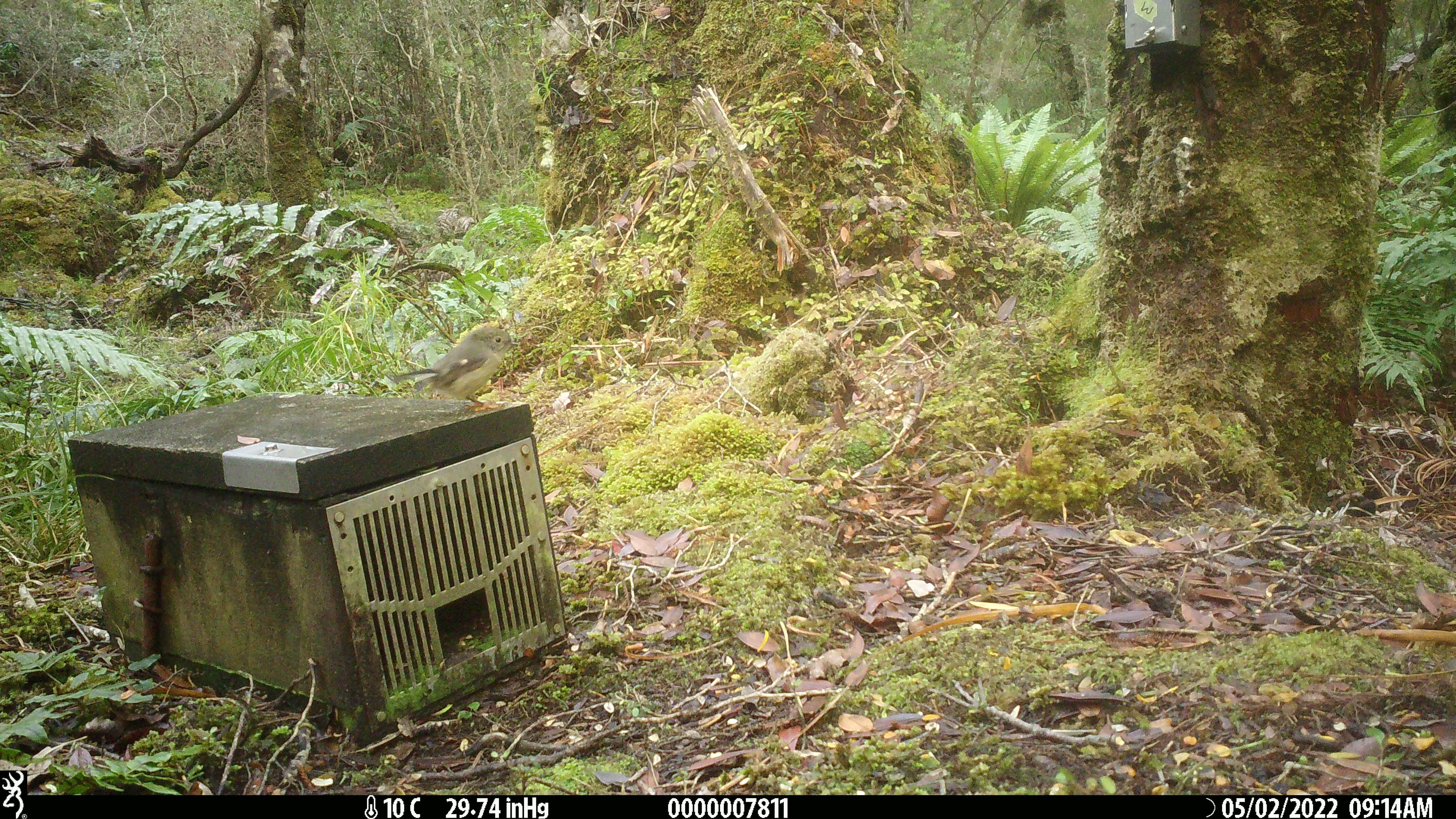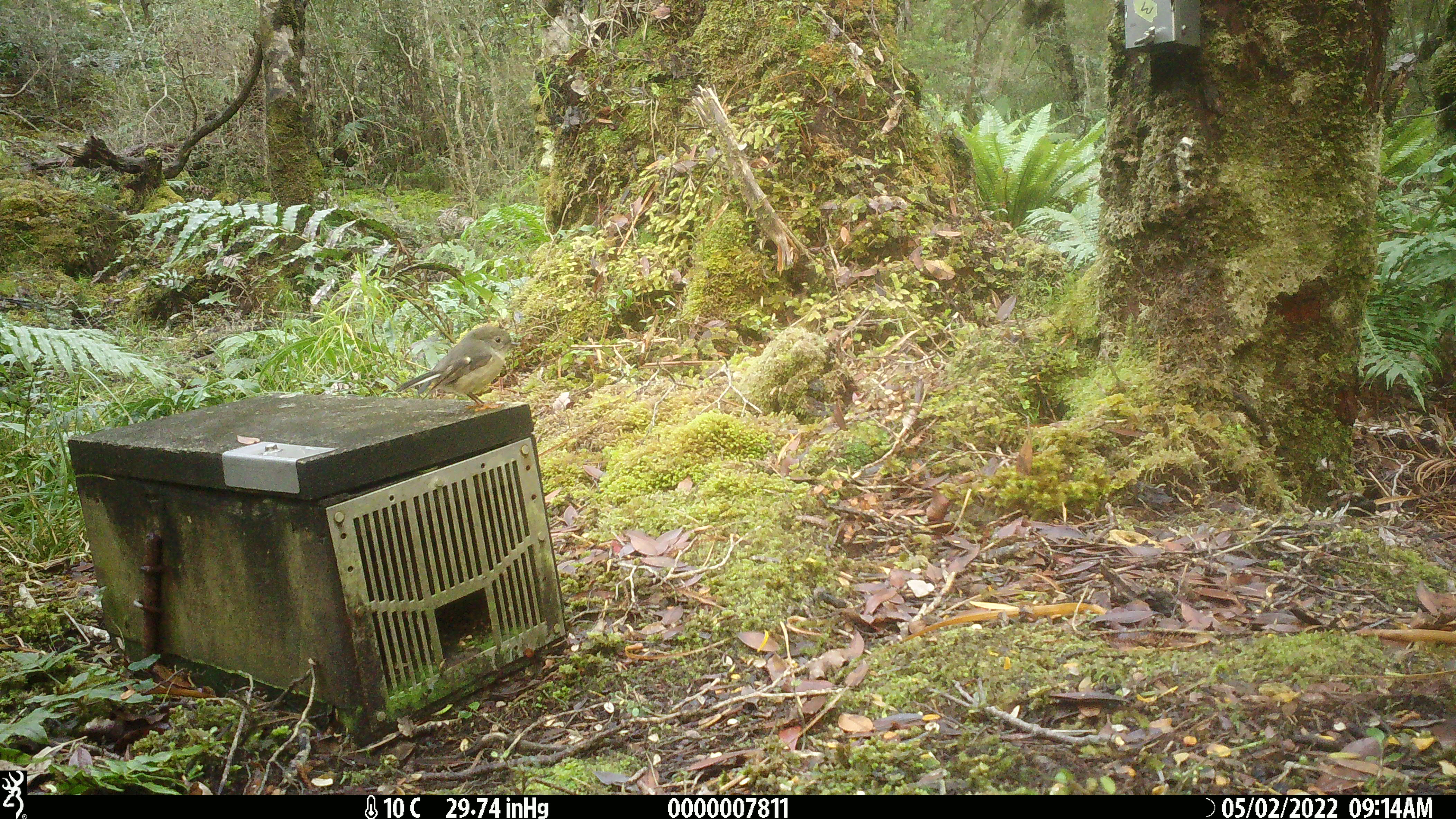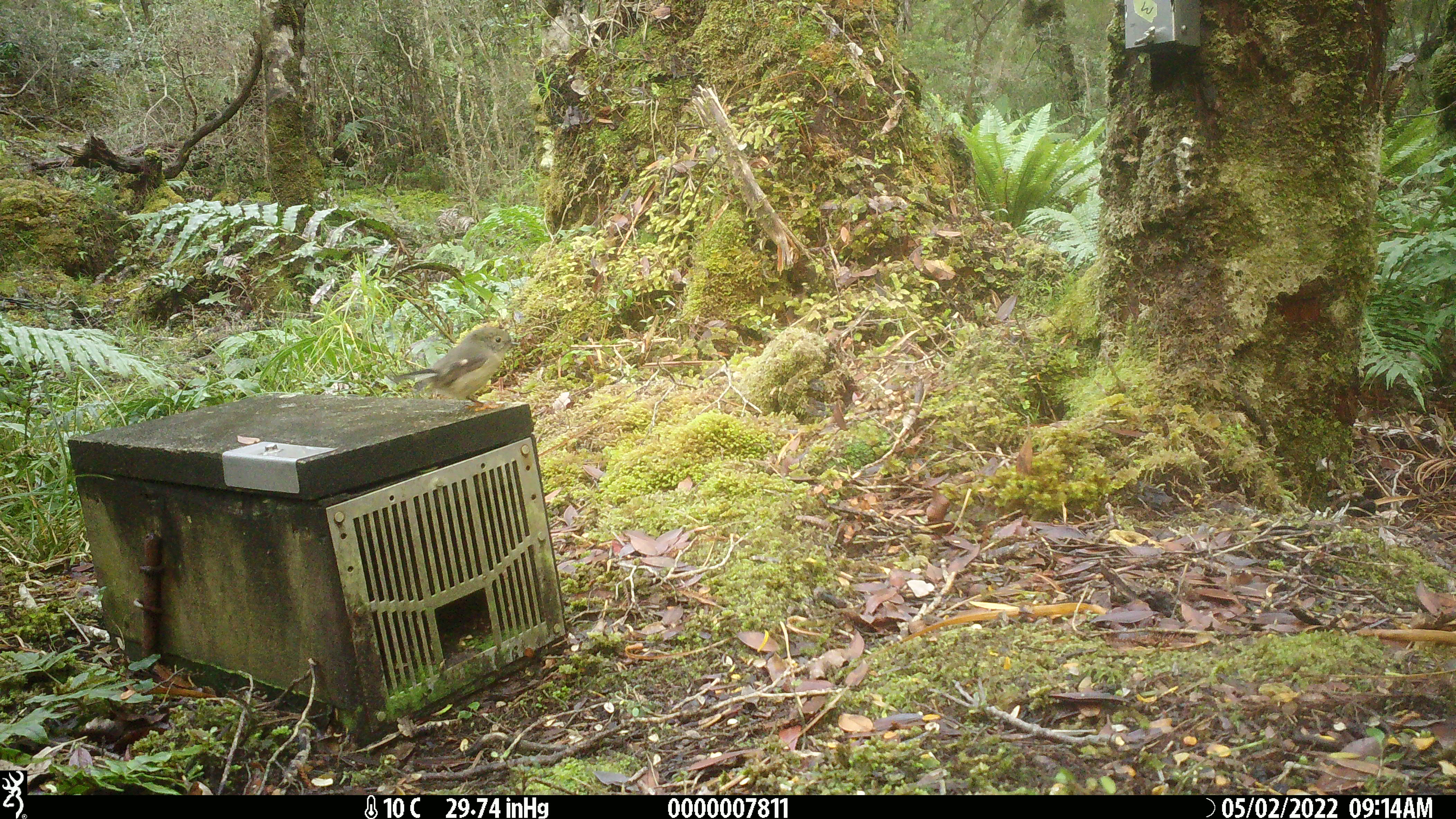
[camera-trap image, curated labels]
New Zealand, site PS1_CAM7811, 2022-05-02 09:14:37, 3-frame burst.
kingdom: Animalia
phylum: Chordata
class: Aves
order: Passeriformes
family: Petroicidae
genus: Petroica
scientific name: Petroica macrocephala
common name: tomtit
Tomtit (Petroica macrocephala).